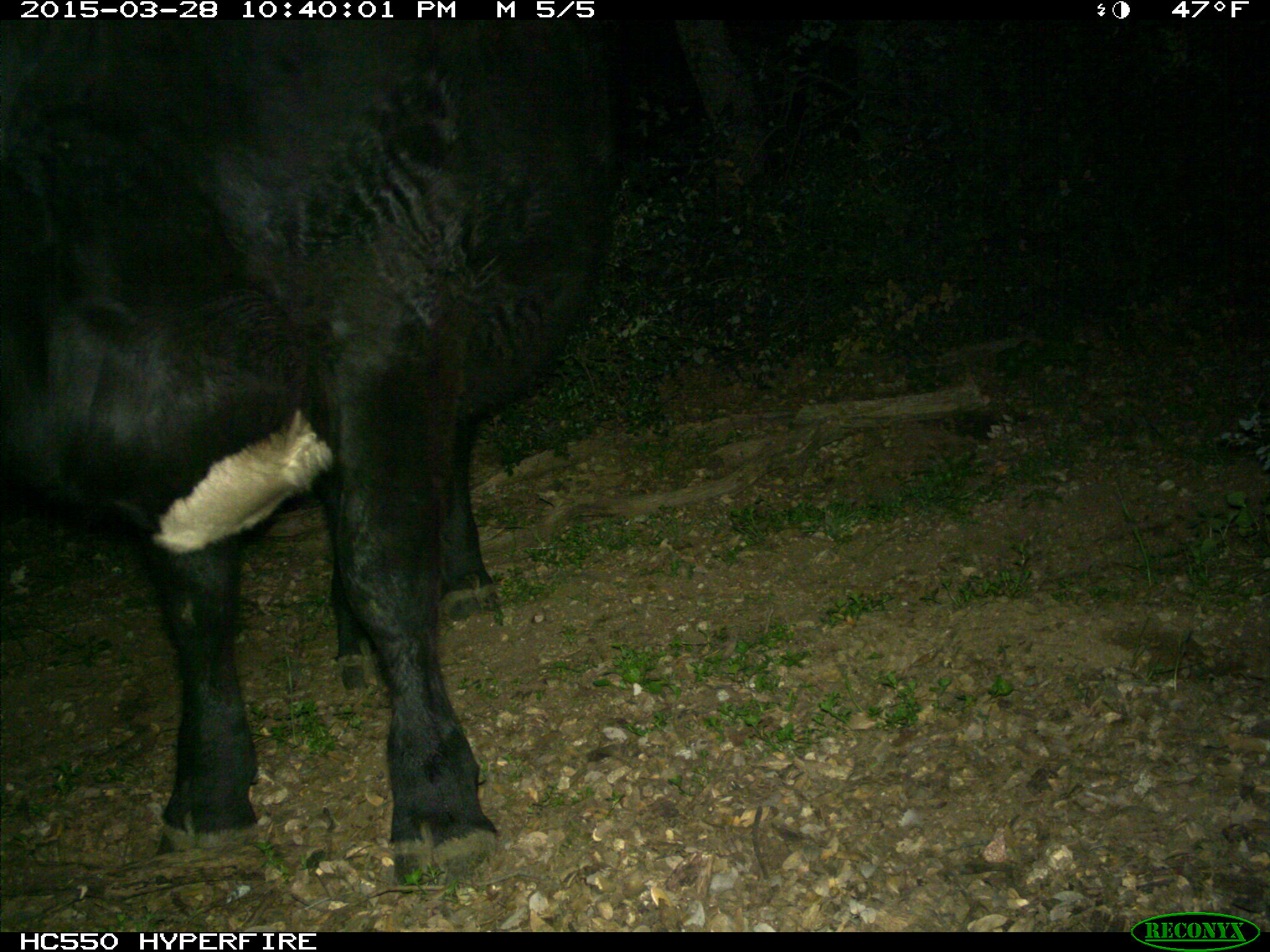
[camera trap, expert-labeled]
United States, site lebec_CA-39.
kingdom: Animalia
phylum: Chordata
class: Mammalia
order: Artiodactyla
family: Bovidae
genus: Bos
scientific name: Bos taurus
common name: domestic cow